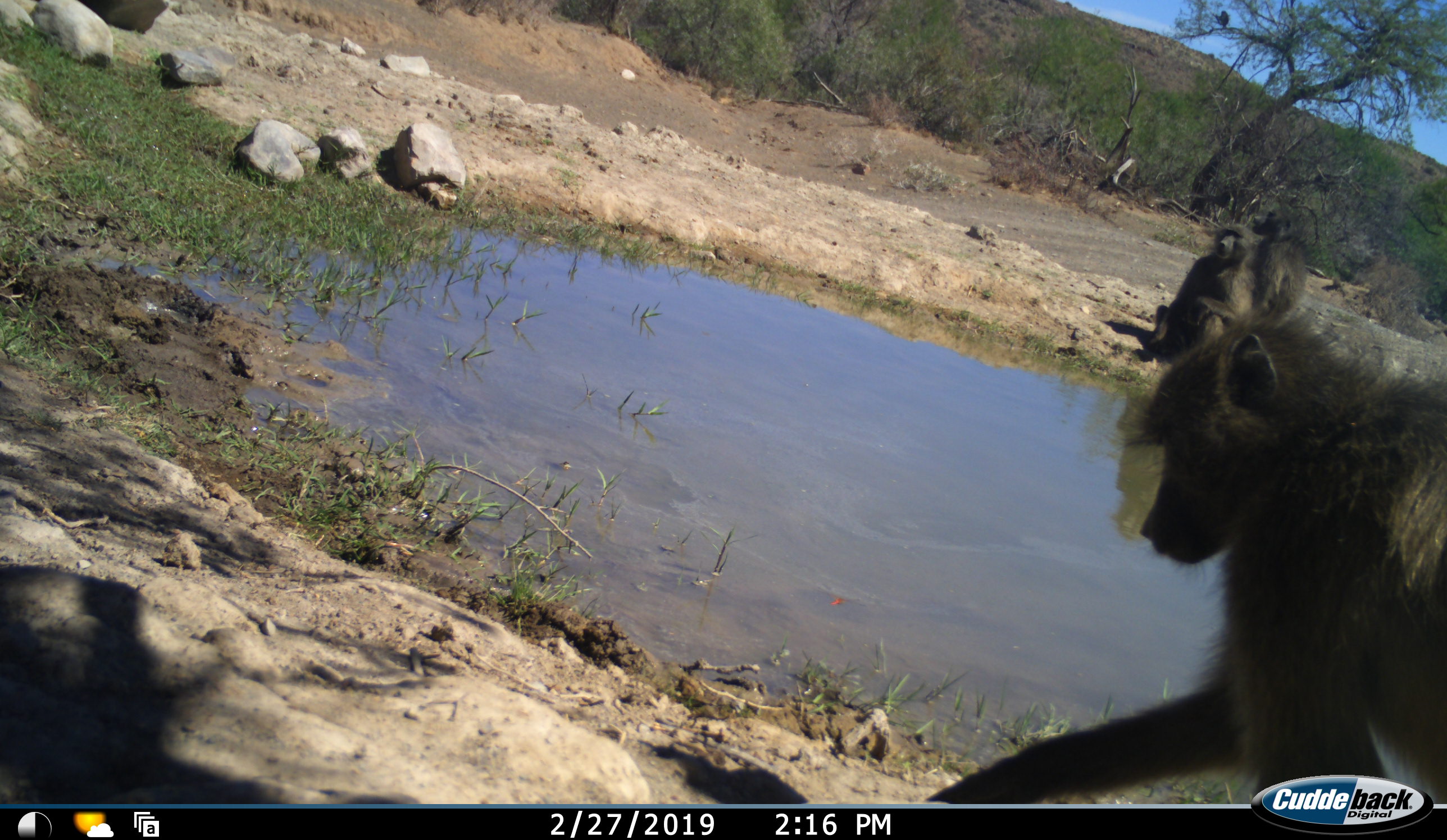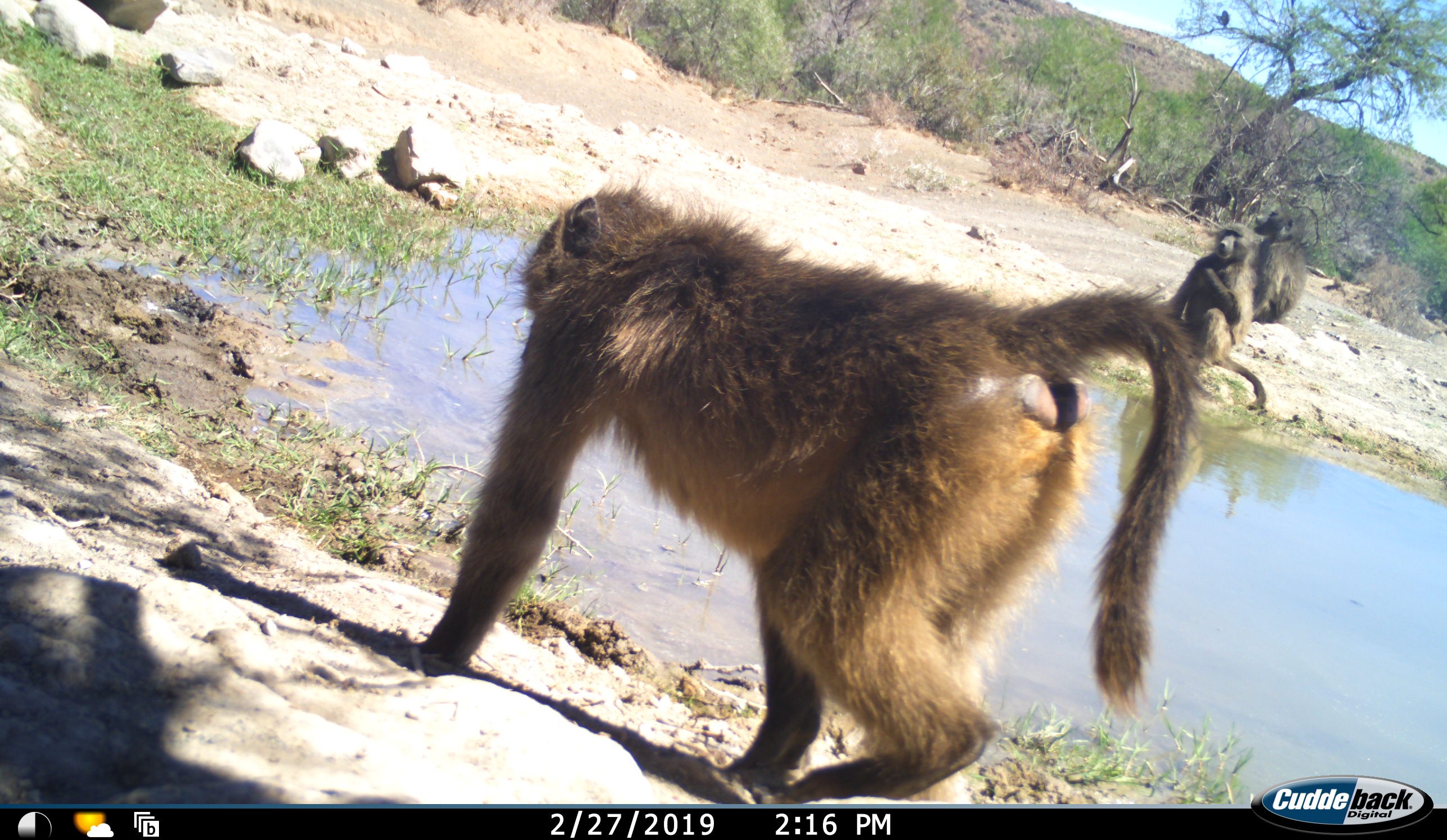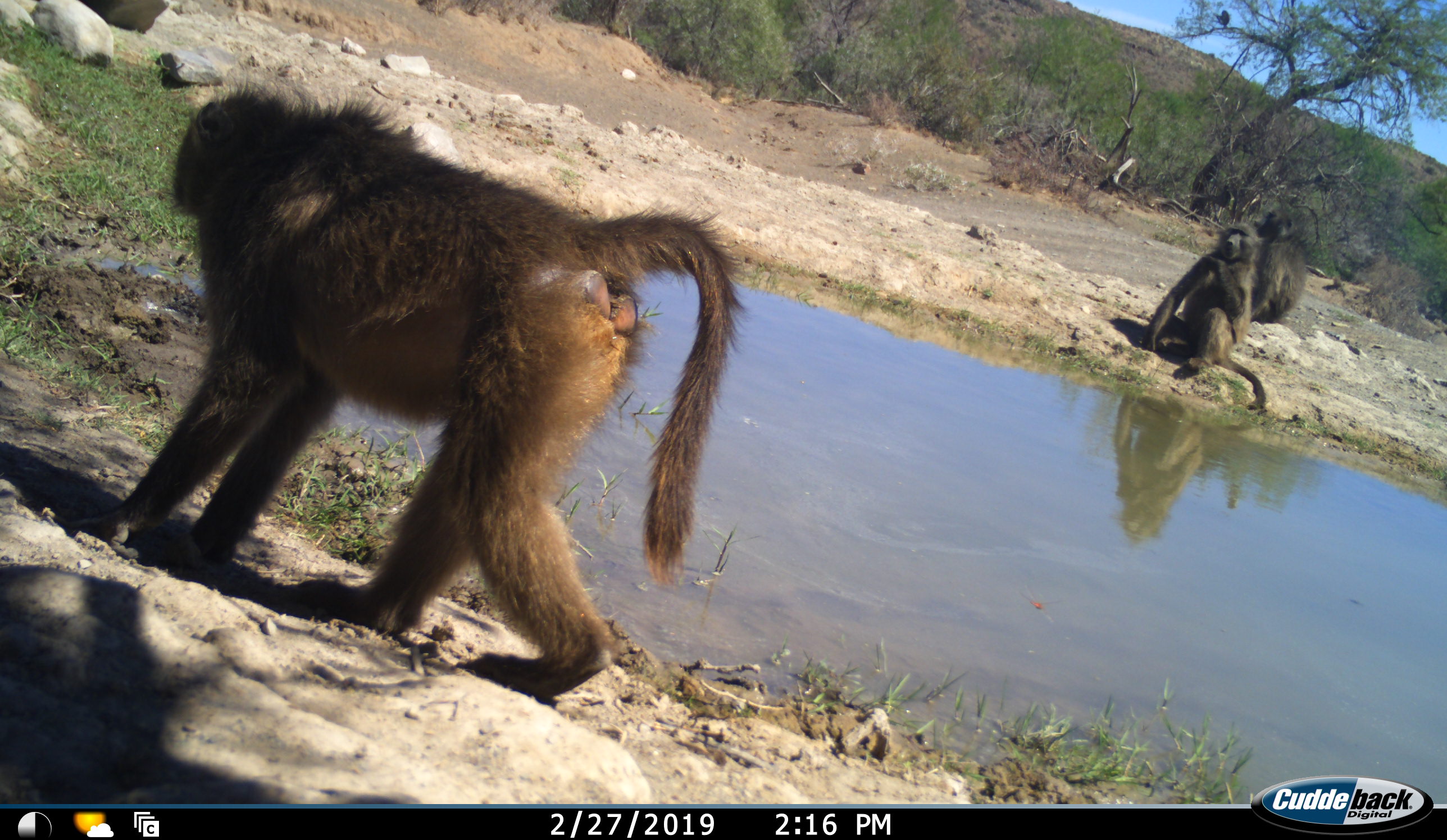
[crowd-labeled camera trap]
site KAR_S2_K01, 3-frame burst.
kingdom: Animalia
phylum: Chordata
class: Mammalia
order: Primates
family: Cercopithecidae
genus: Papio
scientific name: Papio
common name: baboon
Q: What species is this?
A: Baboon (Papio).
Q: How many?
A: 3.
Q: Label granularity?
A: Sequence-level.